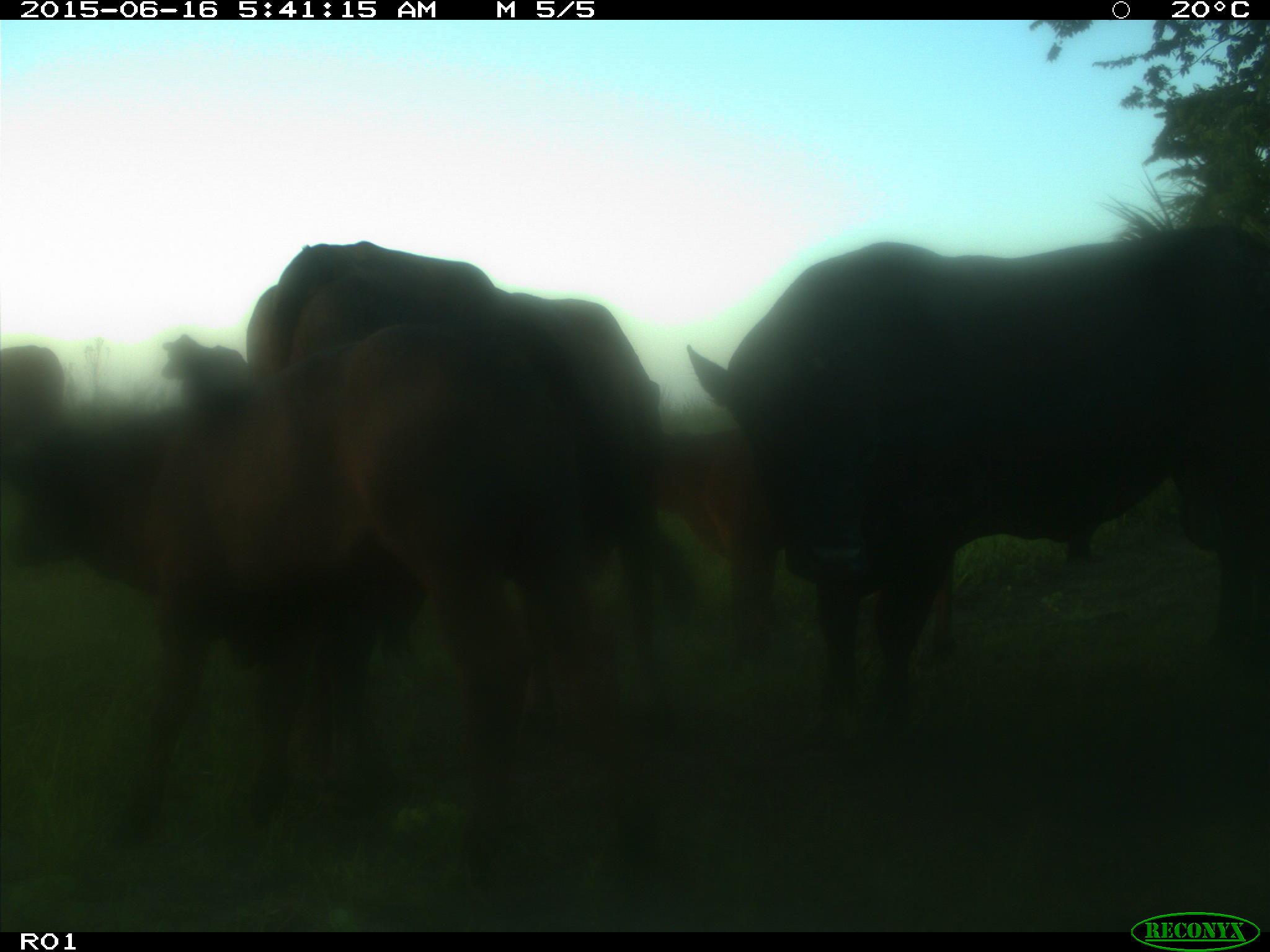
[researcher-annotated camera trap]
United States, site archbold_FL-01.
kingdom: Animalia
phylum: Chordata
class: Mammalia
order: Artiodactyla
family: Bovidae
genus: Bos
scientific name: Bos taurus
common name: domestic cow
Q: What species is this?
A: Bos taurus (domestic cow).